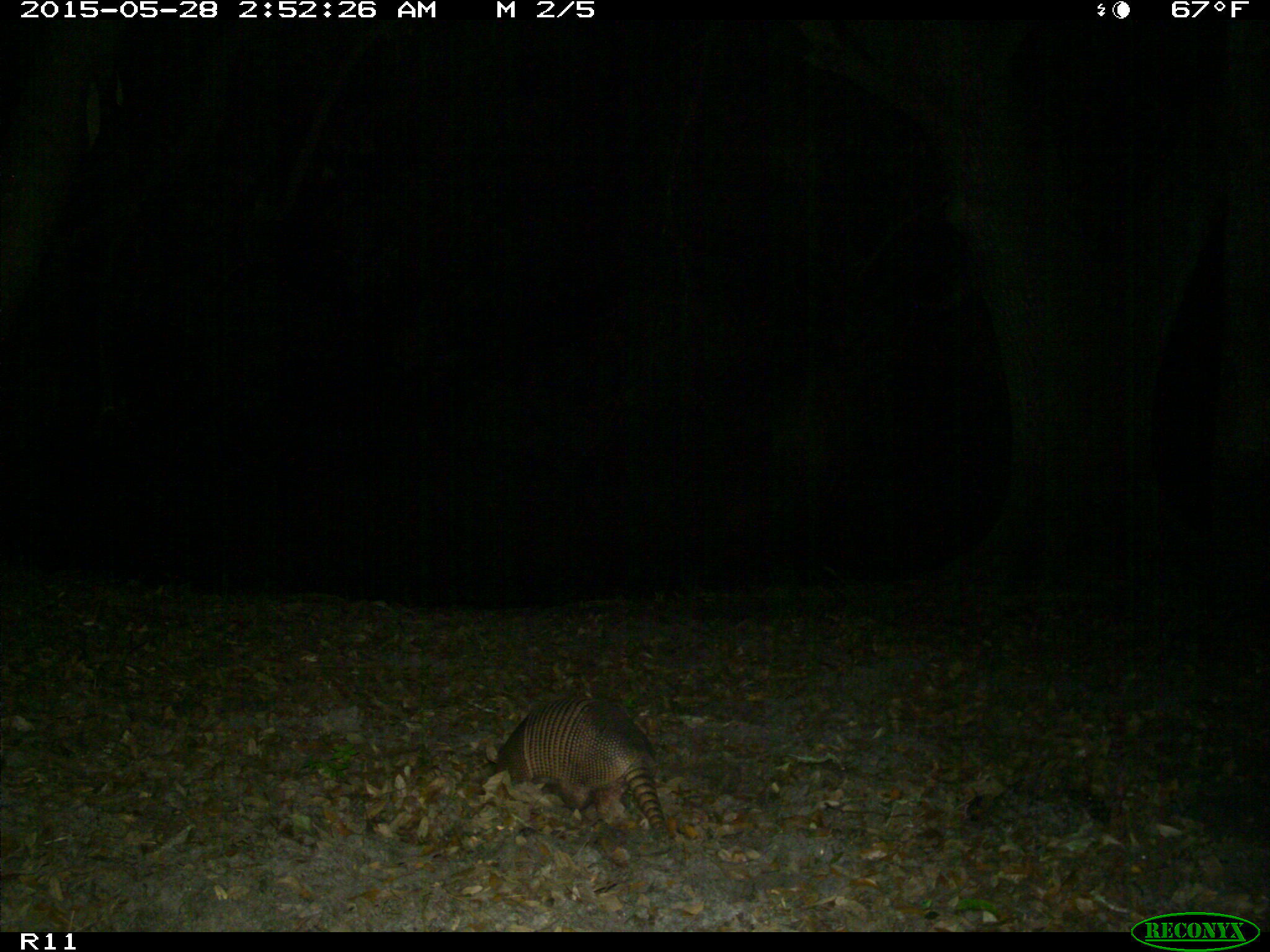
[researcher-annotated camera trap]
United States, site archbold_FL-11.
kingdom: Animalia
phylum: Chordata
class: Mammalia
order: Cingulata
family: Dasypodidae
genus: Dasypus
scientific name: Dasypus novemcinctus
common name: nine-banded armadillo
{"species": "Dasypus novemcinctus (nine-banded armadillo)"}